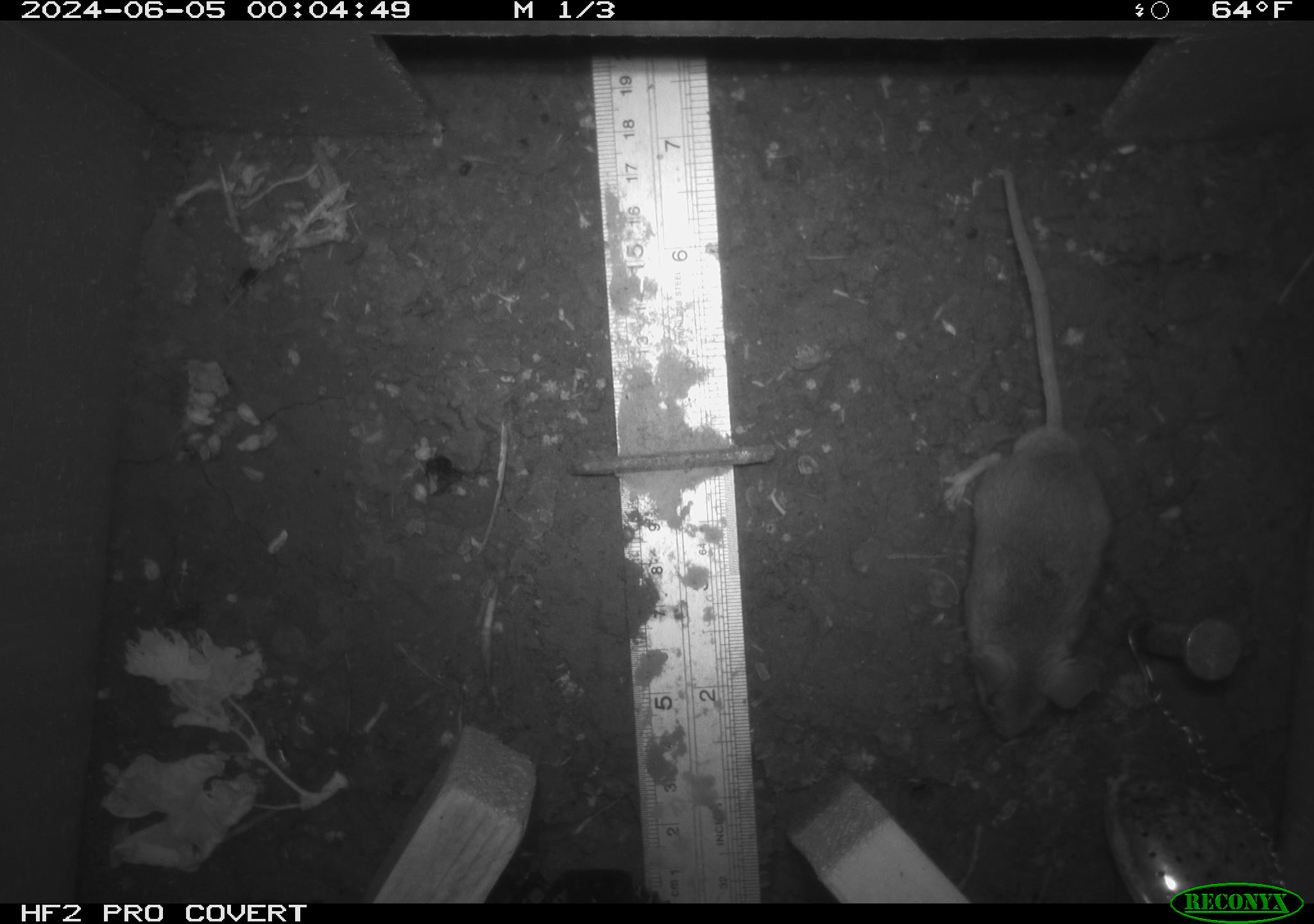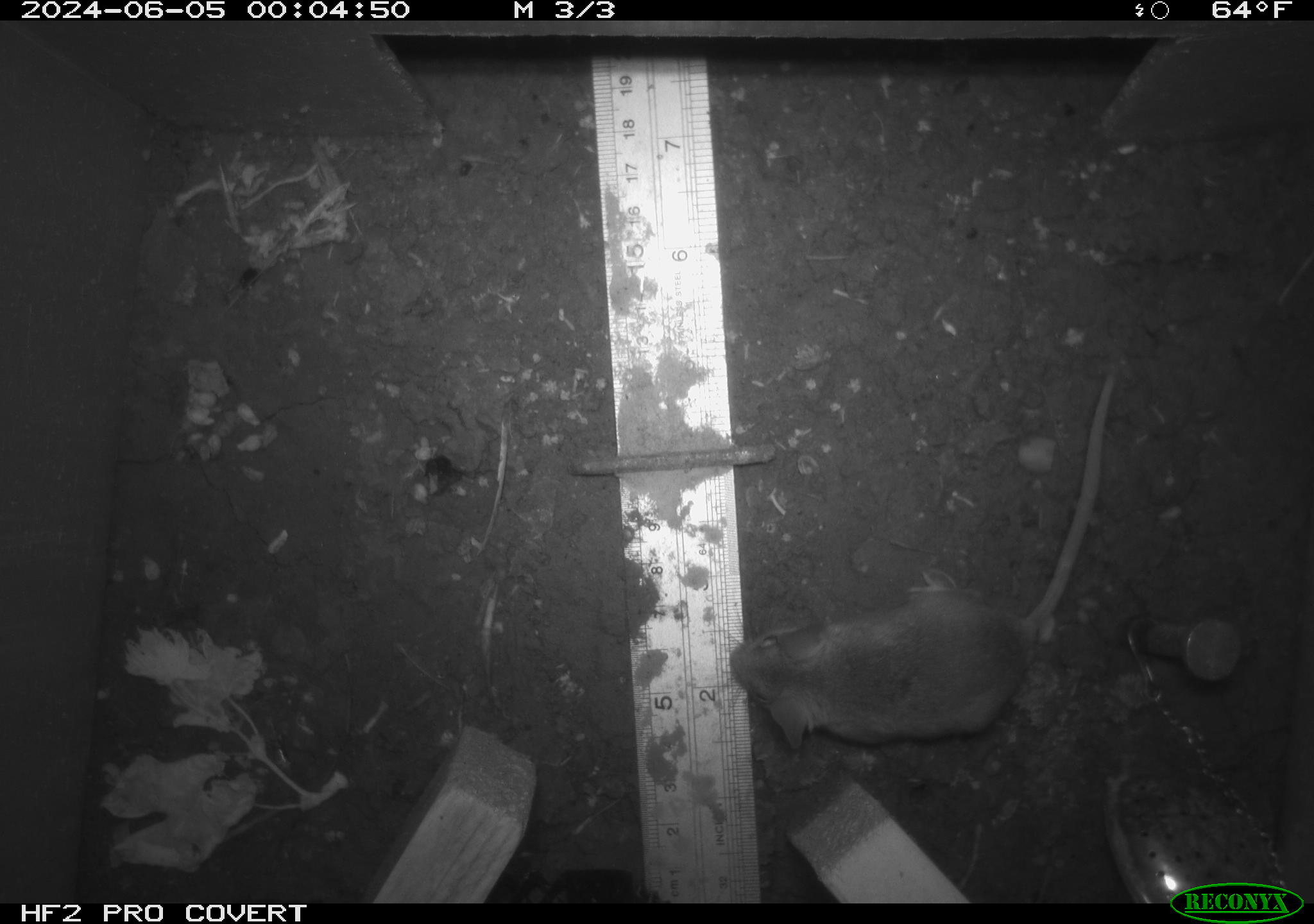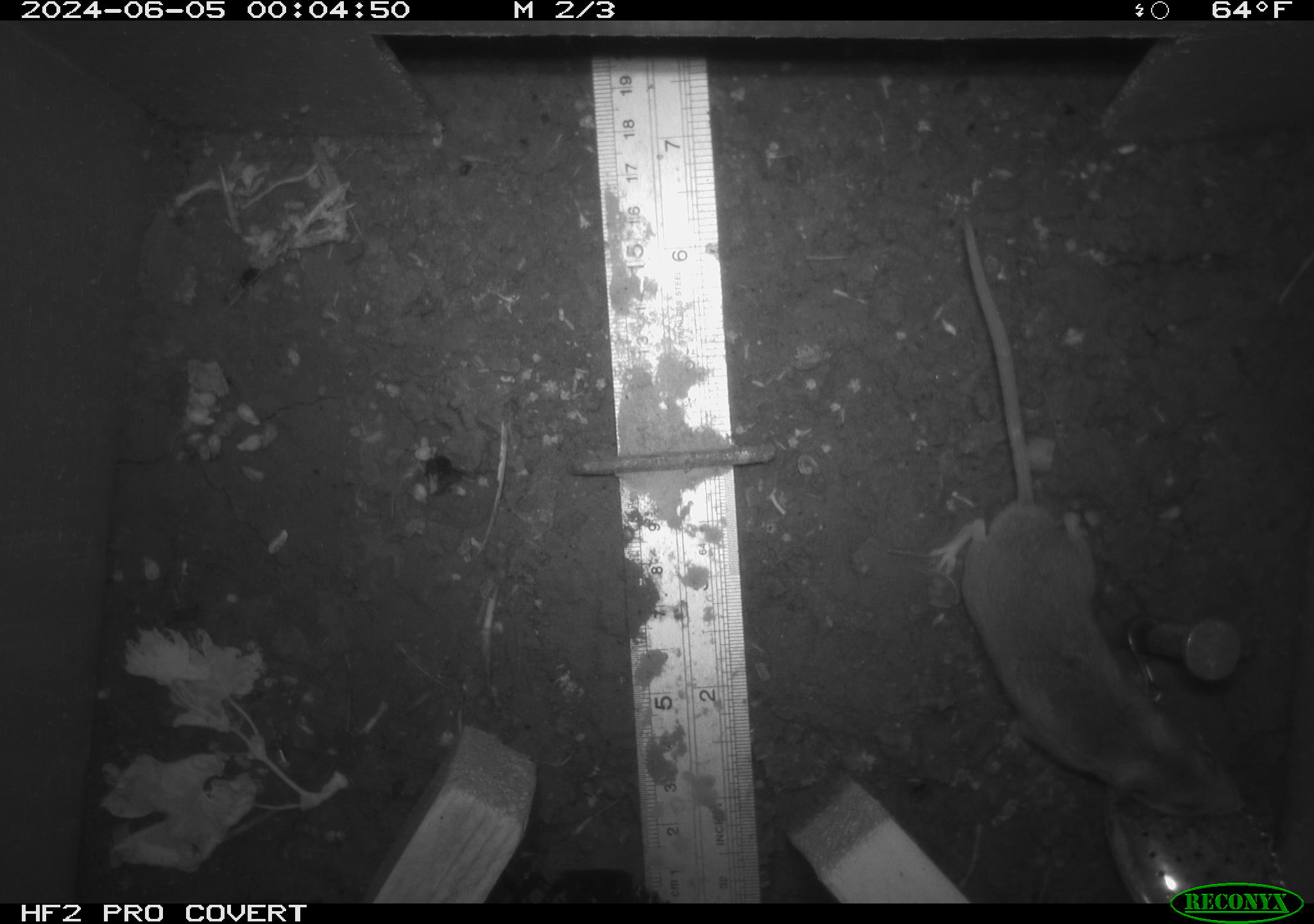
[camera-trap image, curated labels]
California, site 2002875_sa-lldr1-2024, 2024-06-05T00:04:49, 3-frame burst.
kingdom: Animalia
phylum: Chordata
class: Mammalia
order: Rodentia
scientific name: Rodentia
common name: mouse species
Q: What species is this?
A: Mouse species (Rodentia).